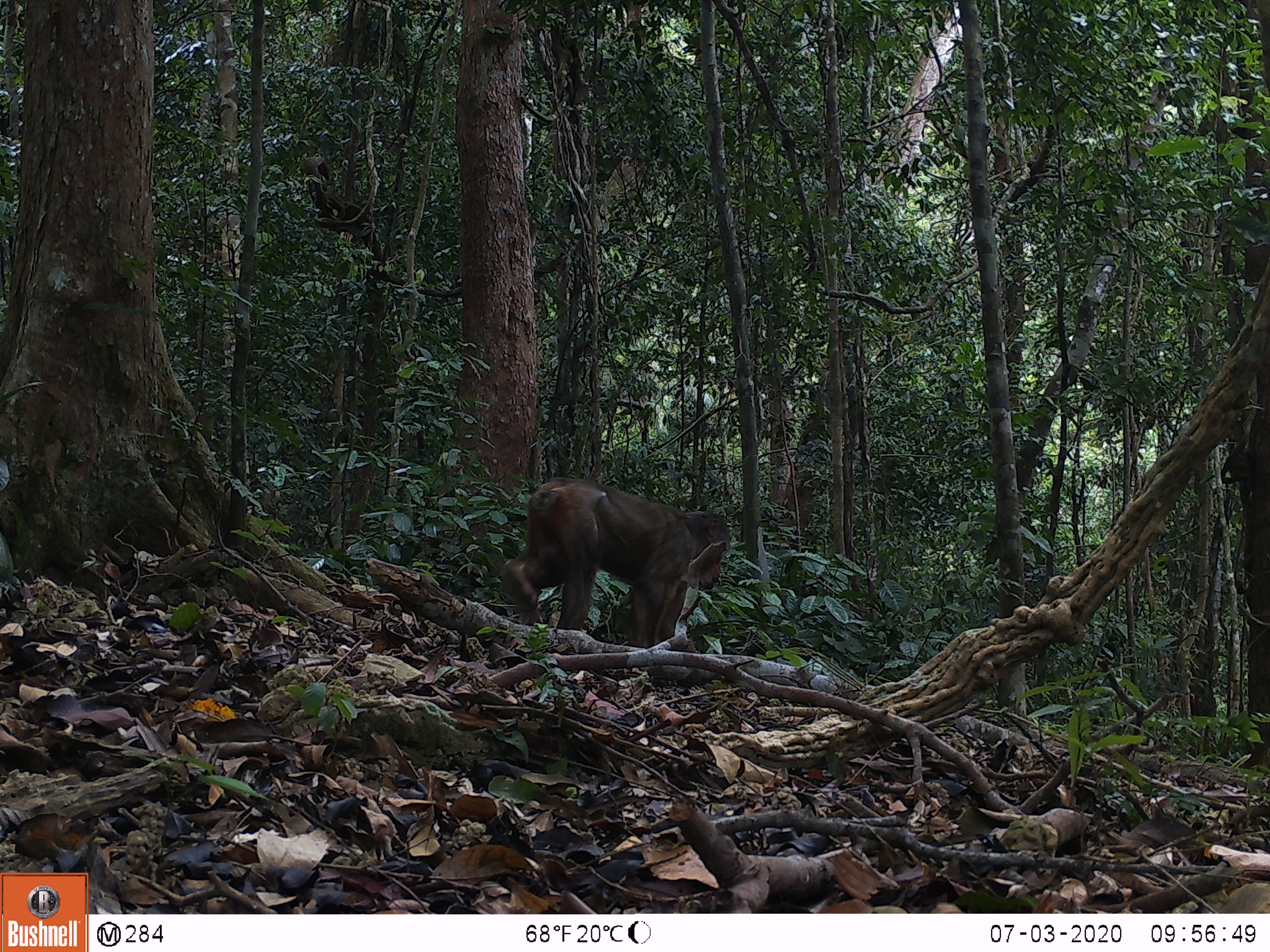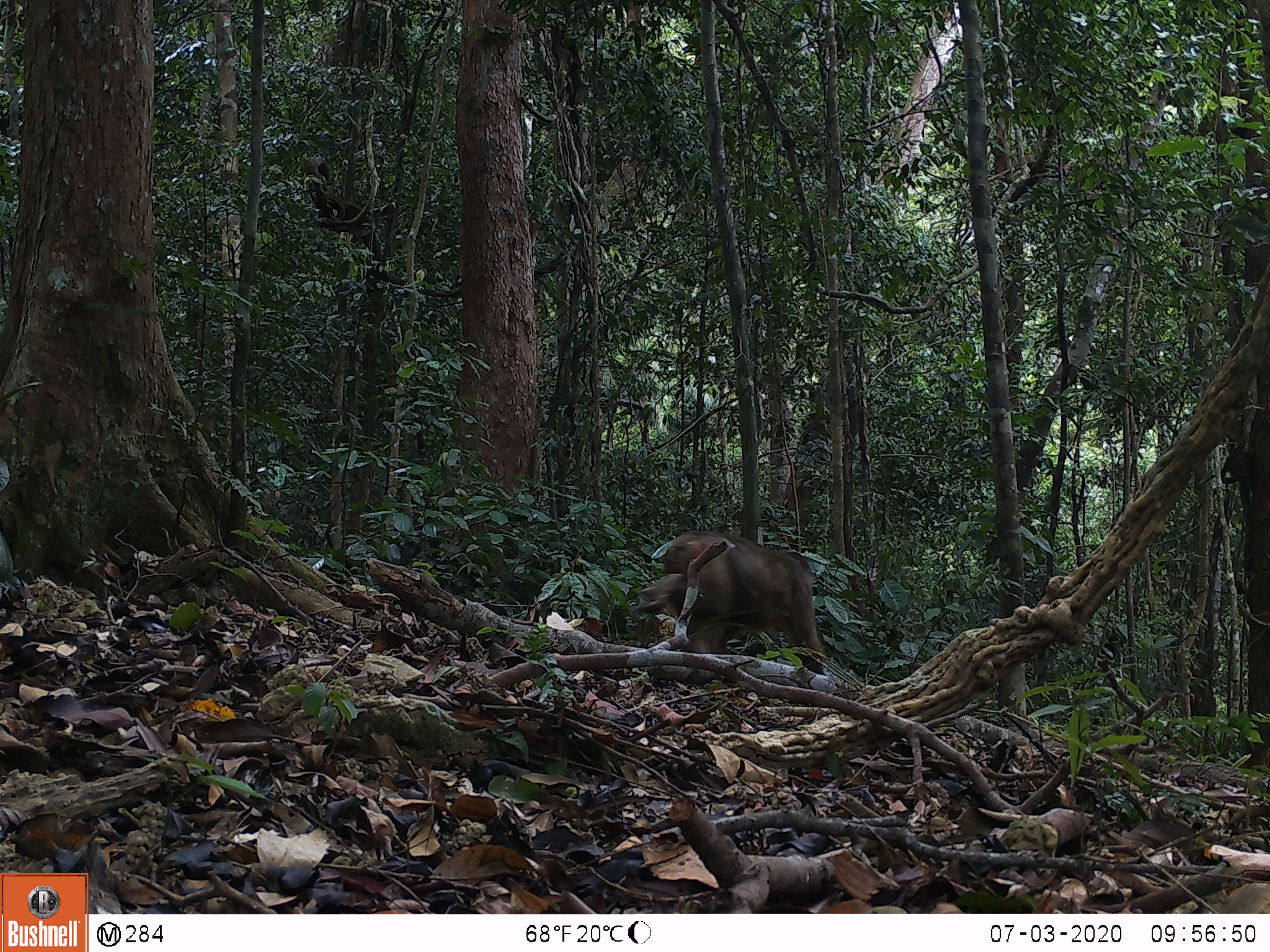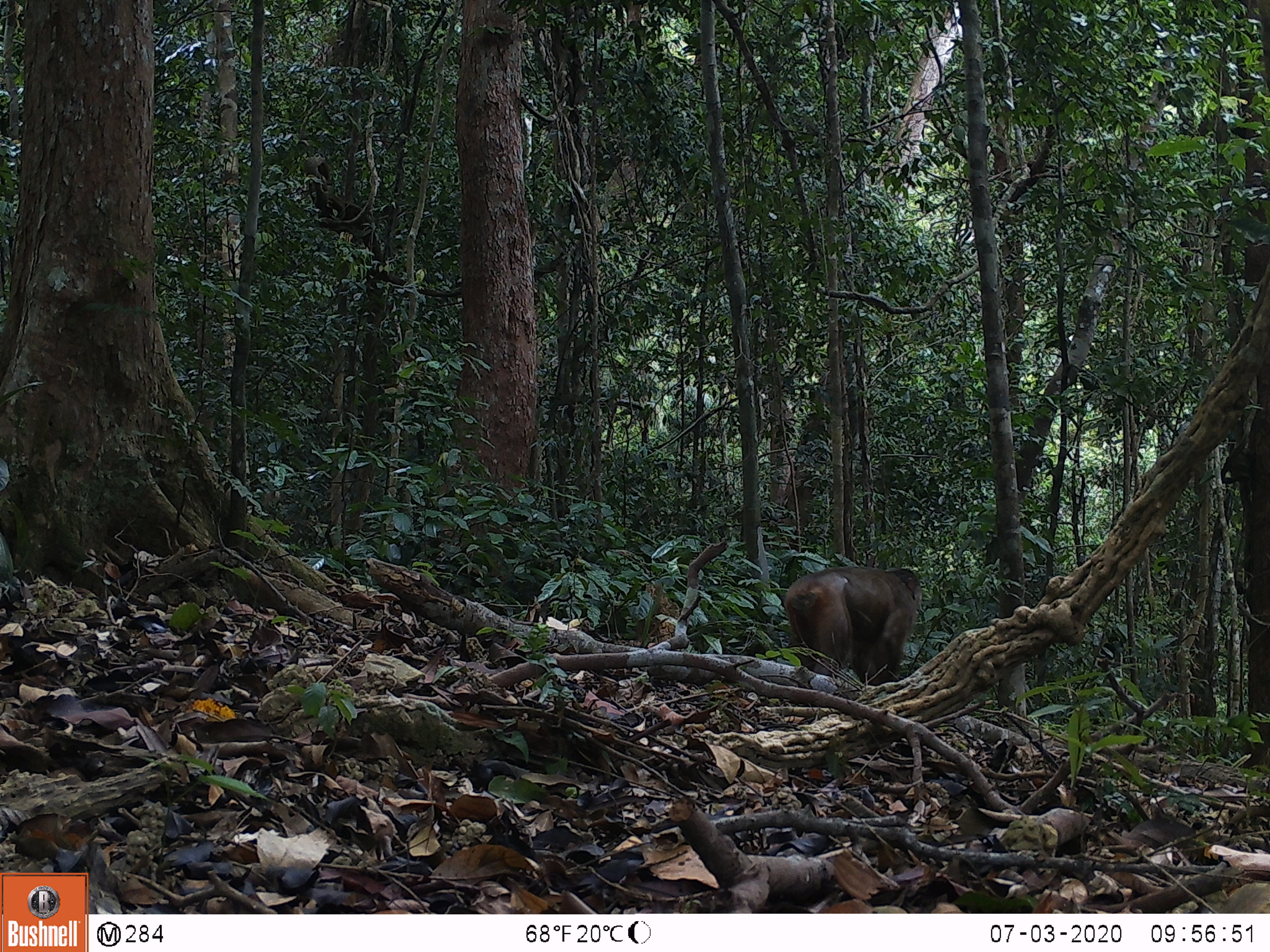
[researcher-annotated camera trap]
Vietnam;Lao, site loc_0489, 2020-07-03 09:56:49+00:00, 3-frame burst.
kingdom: Animalia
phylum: Chordata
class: Mammalia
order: Primates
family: Cercopithecidae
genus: Macaca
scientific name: Macaca arctoides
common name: stump-tailed macaque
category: stump tailed macaque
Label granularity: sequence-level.